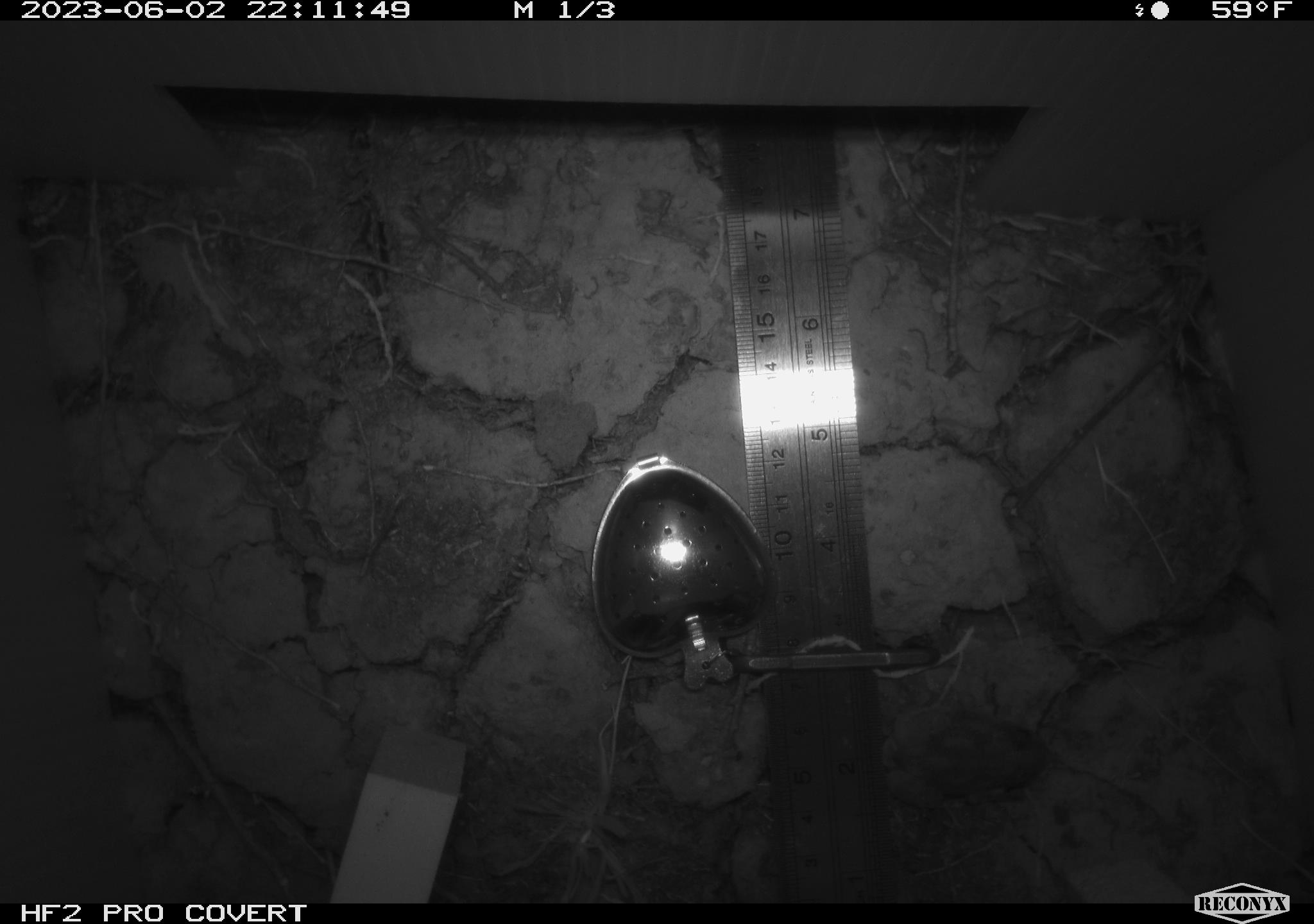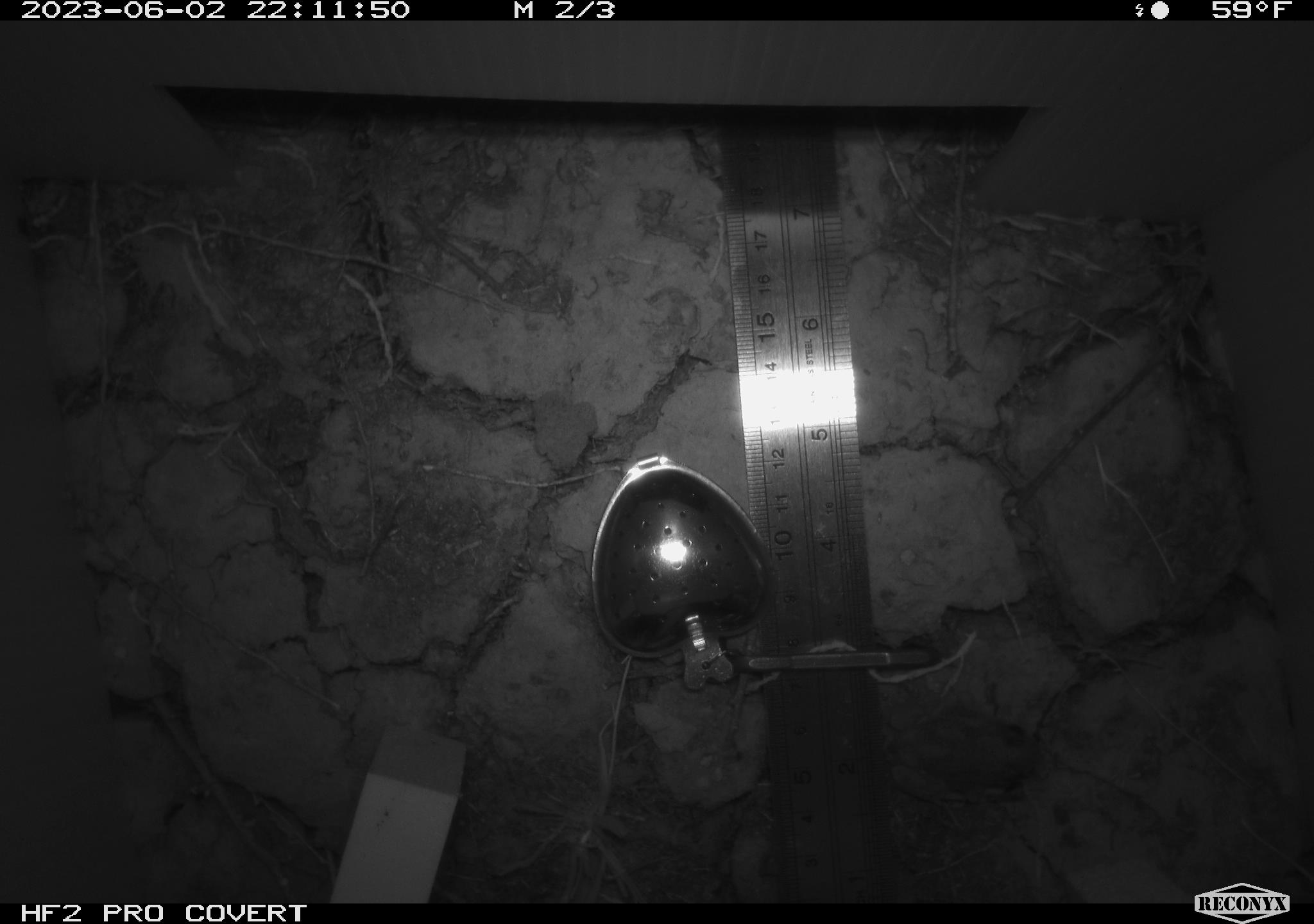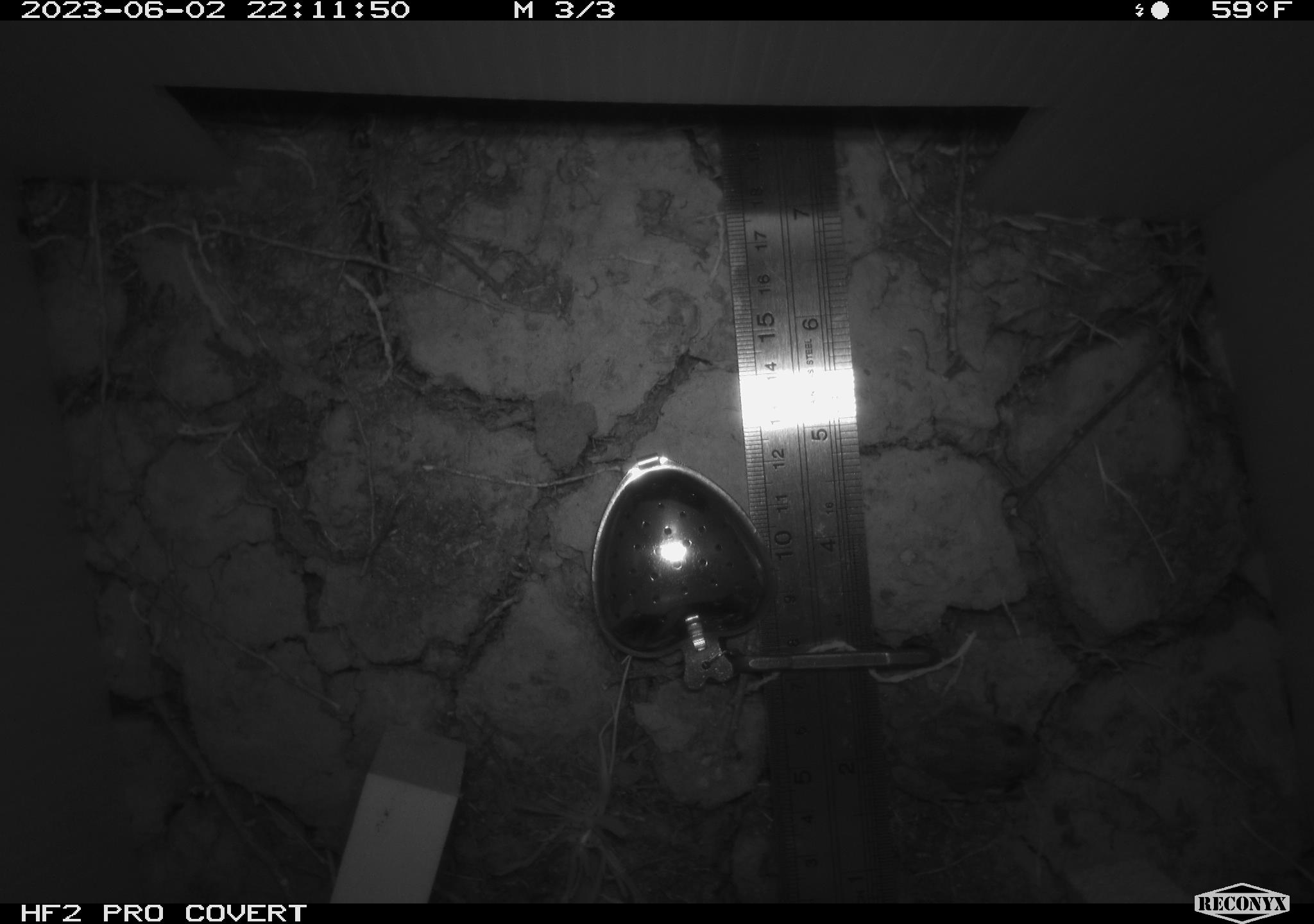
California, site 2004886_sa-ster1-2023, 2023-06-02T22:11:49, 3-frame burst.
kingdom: Animalia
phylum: Chordata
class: Amphibia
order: Anura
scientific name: Anura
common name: frogs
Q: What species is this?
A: Frogs (Anura).